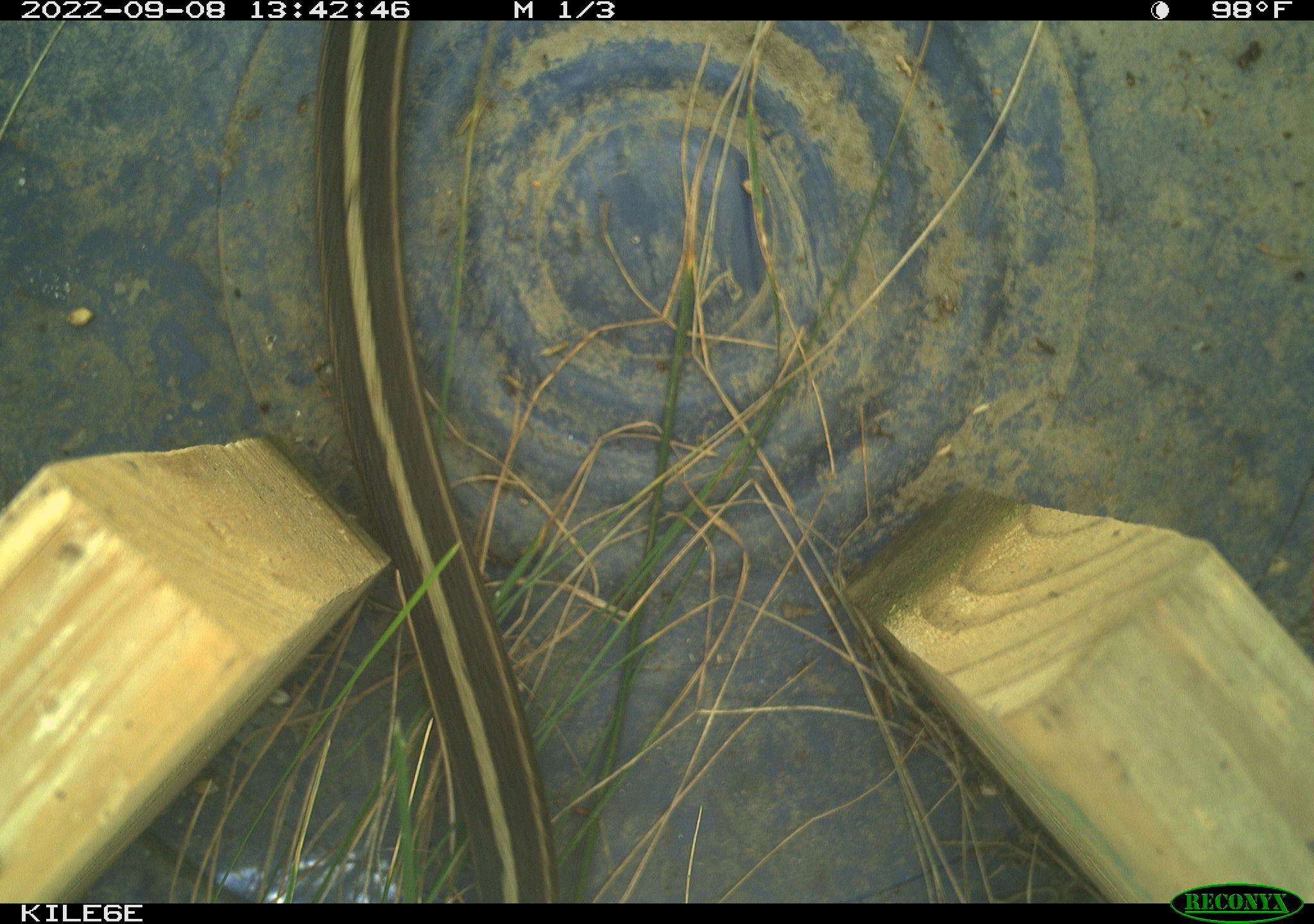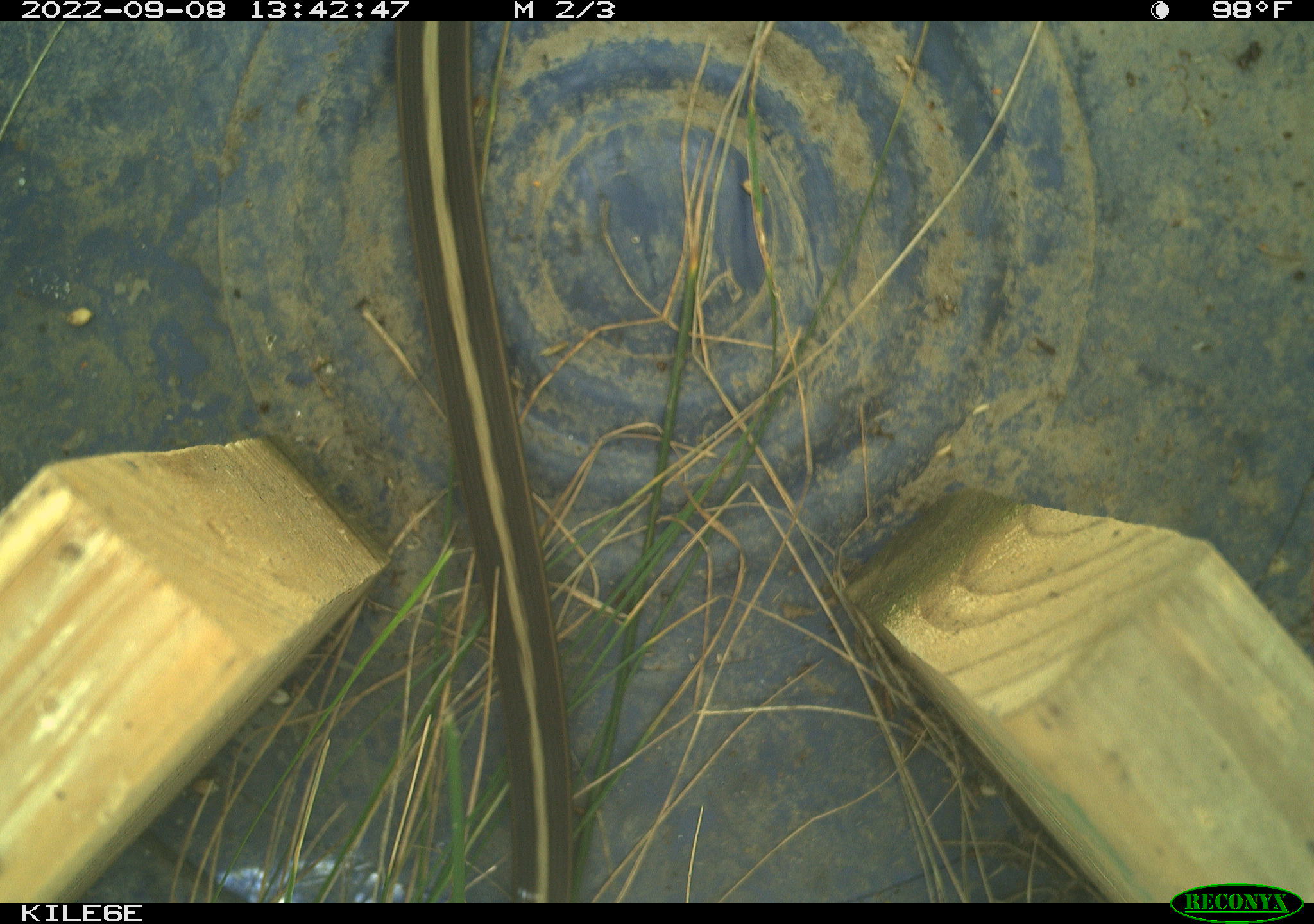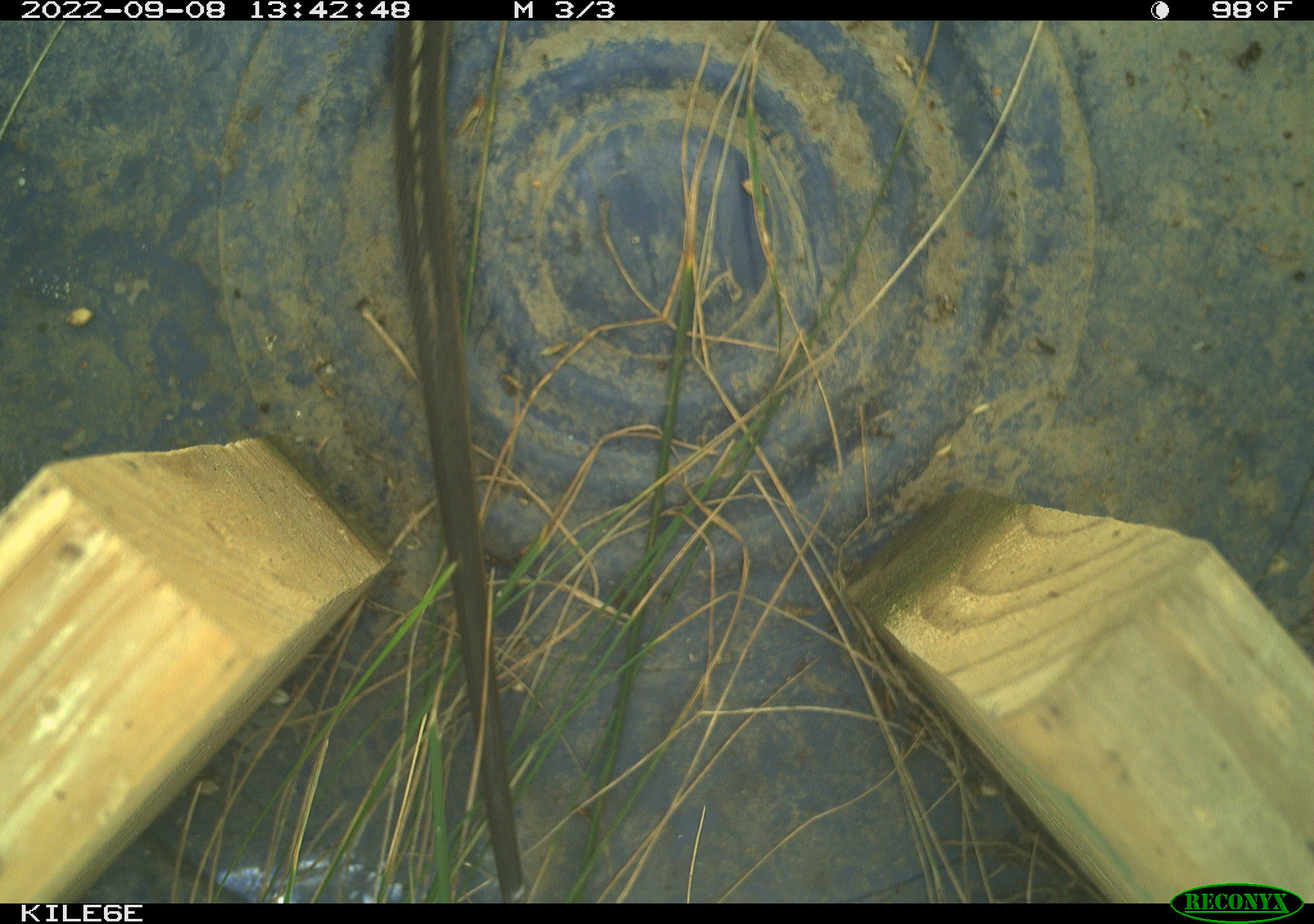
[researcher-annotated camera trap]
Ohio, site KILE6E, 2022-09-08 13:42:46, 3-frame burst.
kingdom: Animalia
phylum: Chordata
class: Reptilia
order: Squamata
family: Colubridae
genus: Thamnophis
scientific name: Thamnophis sirtalis sirtalis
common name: eastern gartersnake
Eastern gartersnake (Thamnophis sirtalis sirtalis).